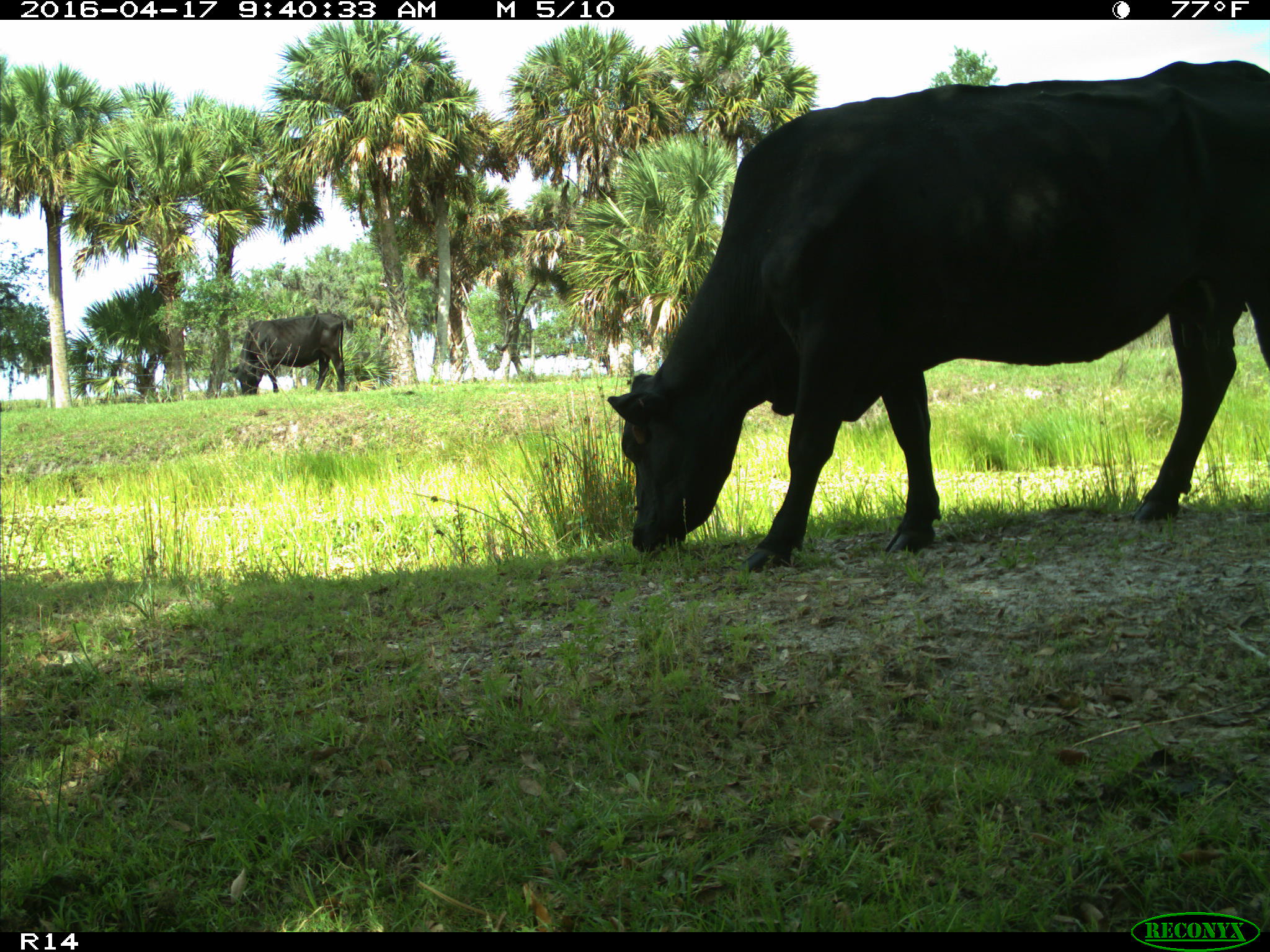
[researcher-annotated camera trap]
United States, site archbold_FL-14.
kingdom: Animalia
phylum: Chordata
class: Mammalia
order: Artiodactyla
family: Bovidae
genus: Bos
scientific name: Bos taurus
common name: domestic cow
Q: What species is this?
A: Bos taurus (domestic cow).